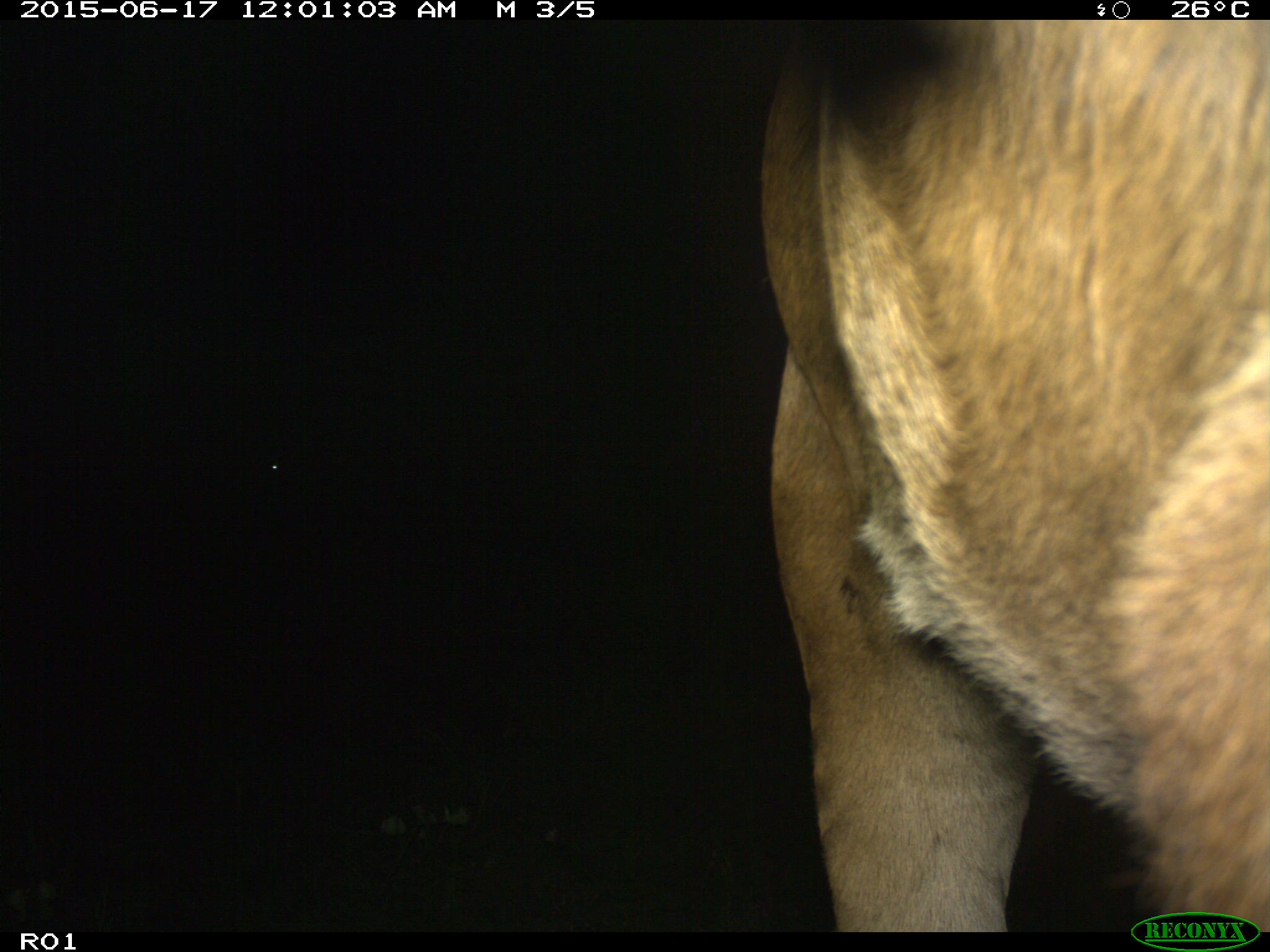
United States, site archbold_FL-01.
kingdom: Animalia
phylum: Chordata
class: Mammalia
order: Artiodactyla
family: Bovidae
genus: Bos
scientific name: Bos taurus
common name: domestic cow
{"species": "Bos taurus (domestic cow)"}